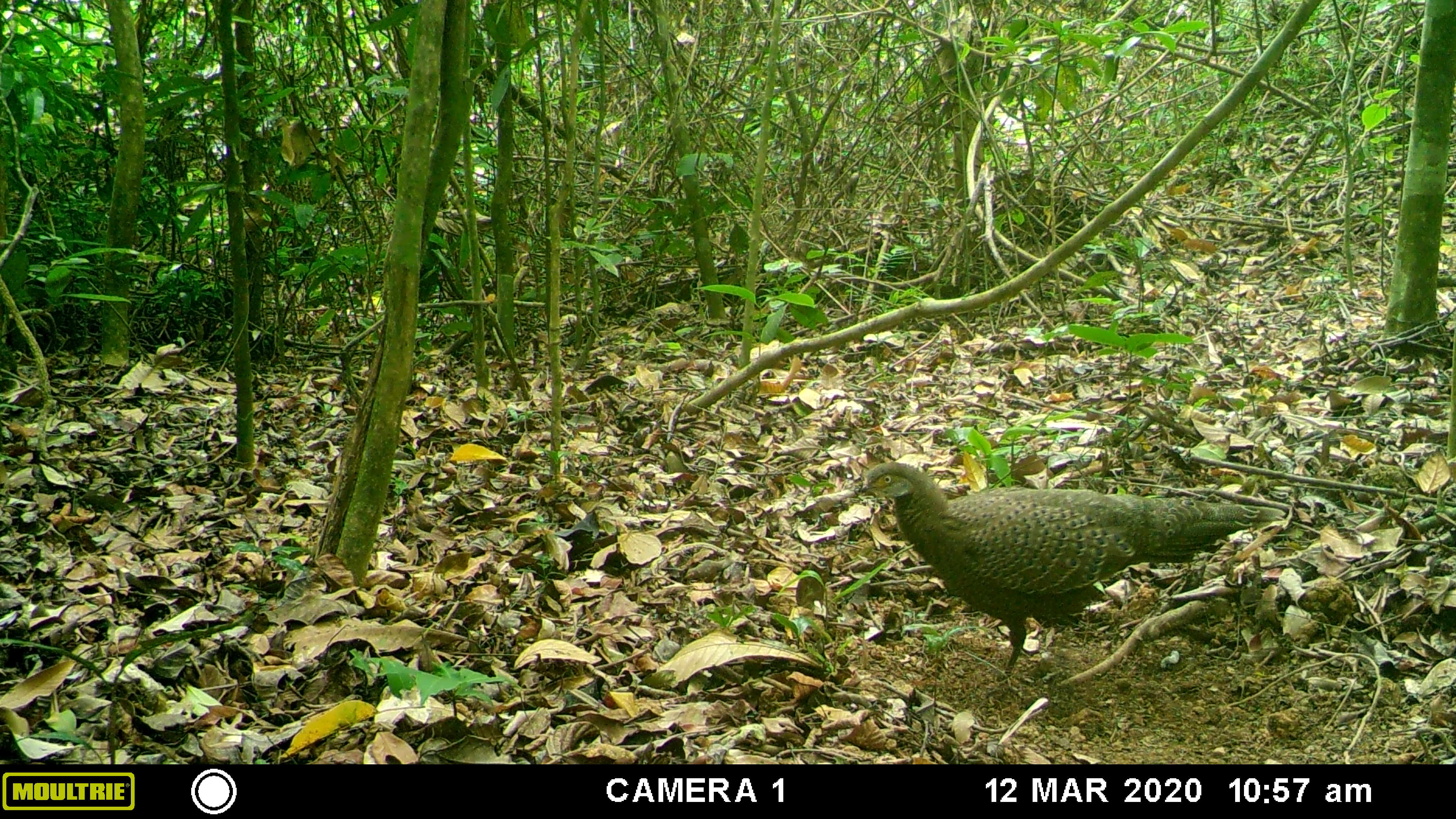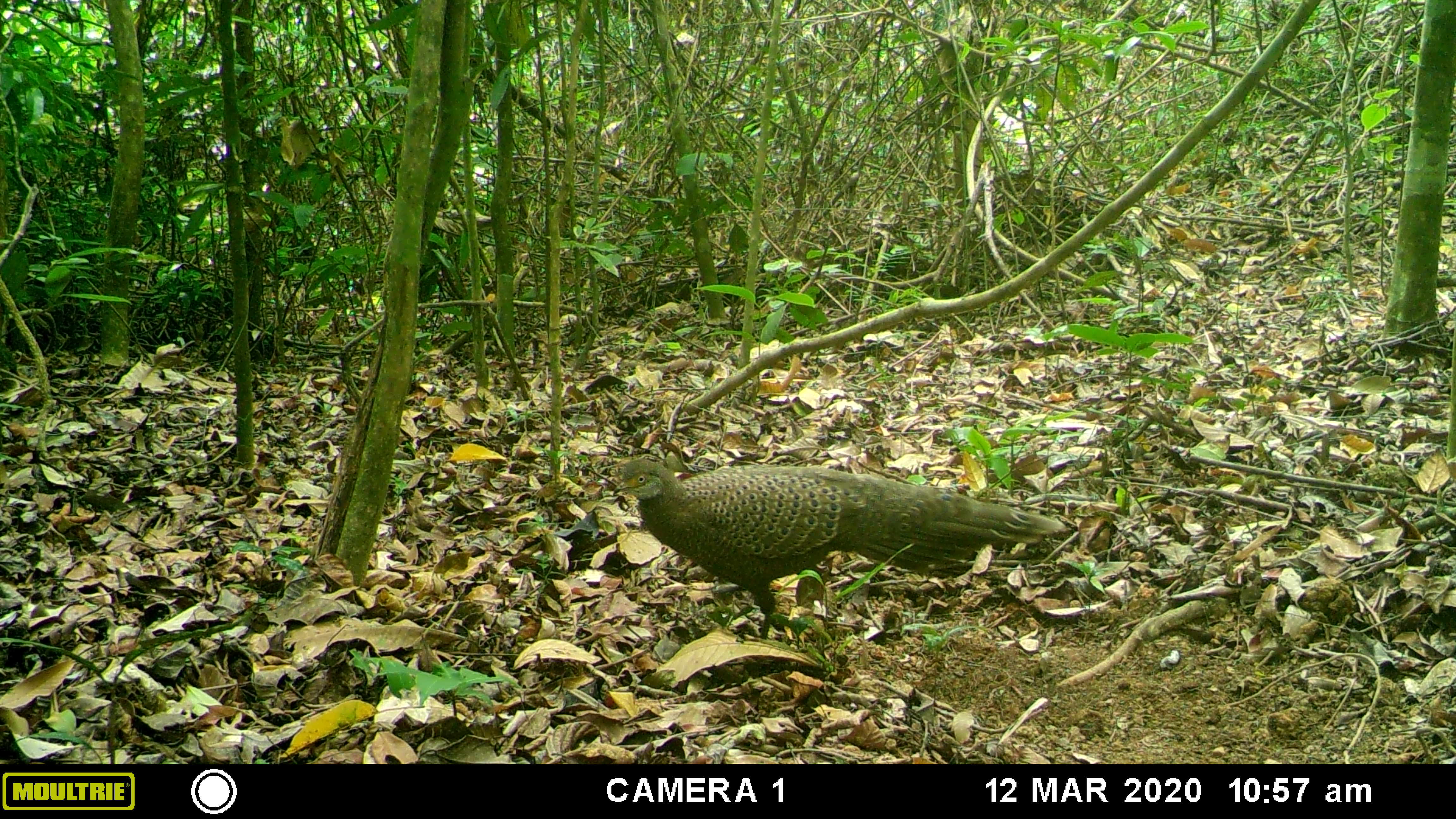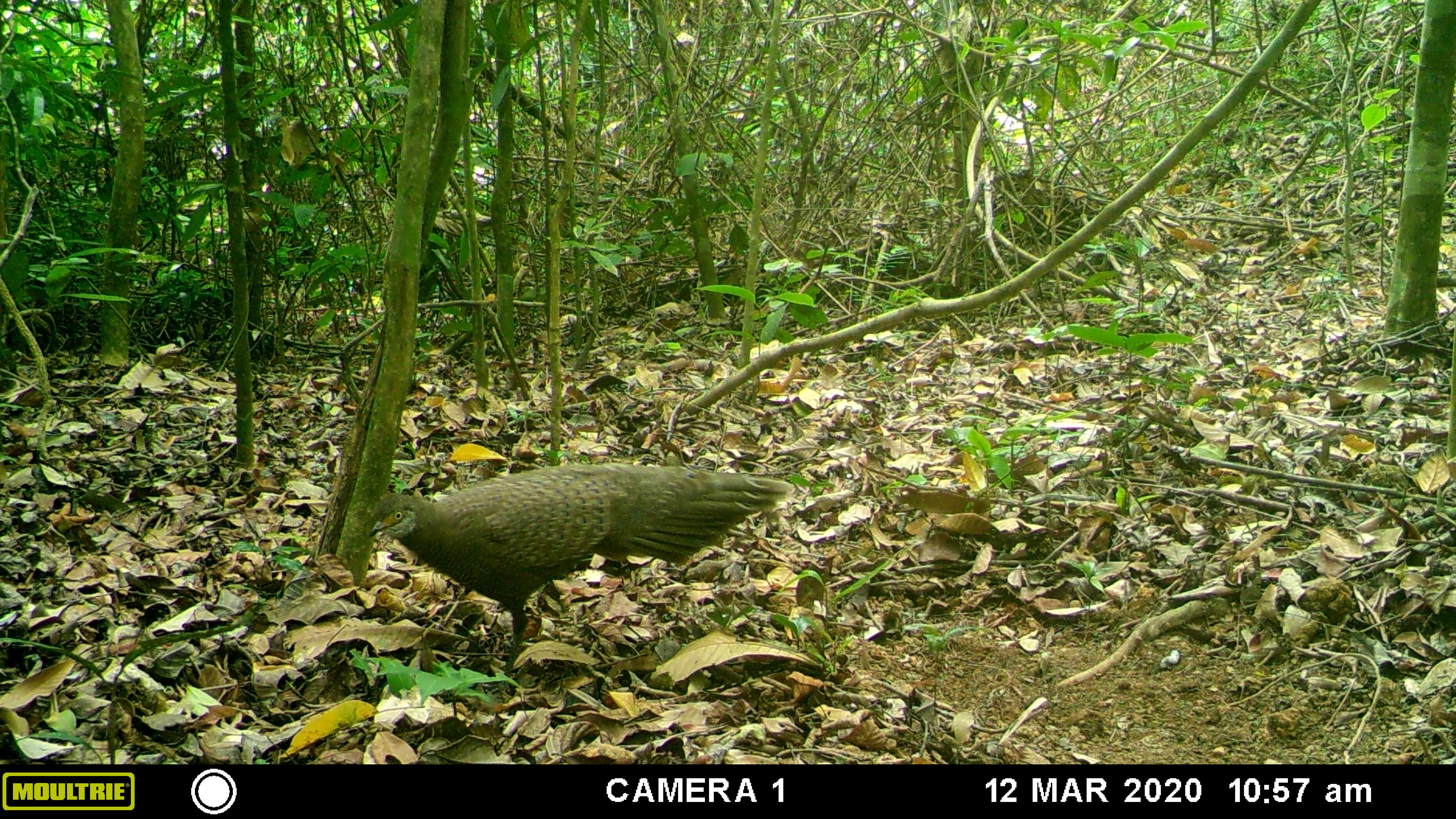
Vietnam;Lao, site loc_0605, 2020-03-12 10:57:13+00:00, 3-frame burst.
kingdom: Animalia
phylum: Chordata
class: Aves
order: Galliformes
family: Phasianidae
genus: Polyplectron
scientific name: Polyplectron bicalcaratum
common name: gray peacock-pheasant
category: grey peacock pheasant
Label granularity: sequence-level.